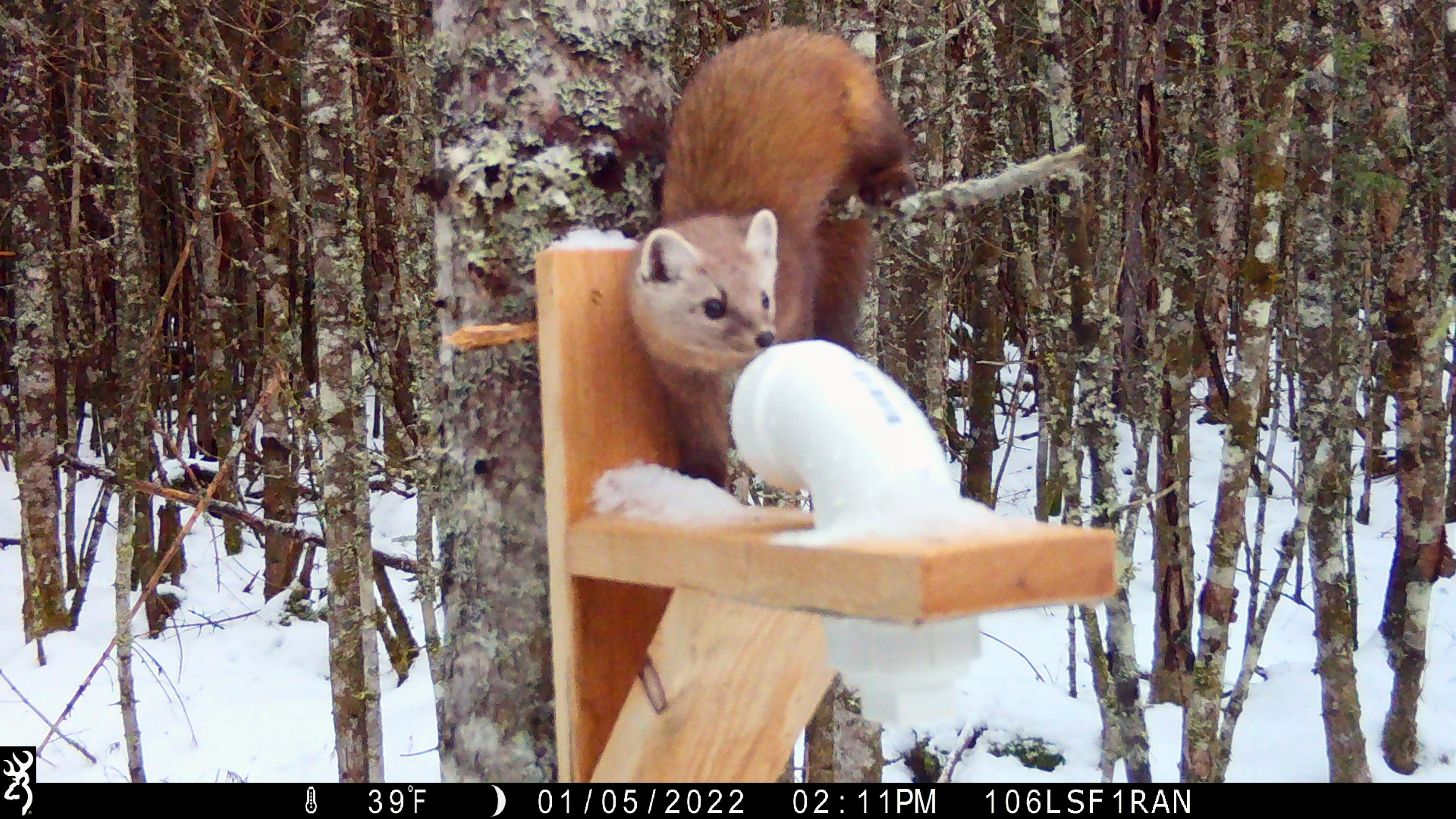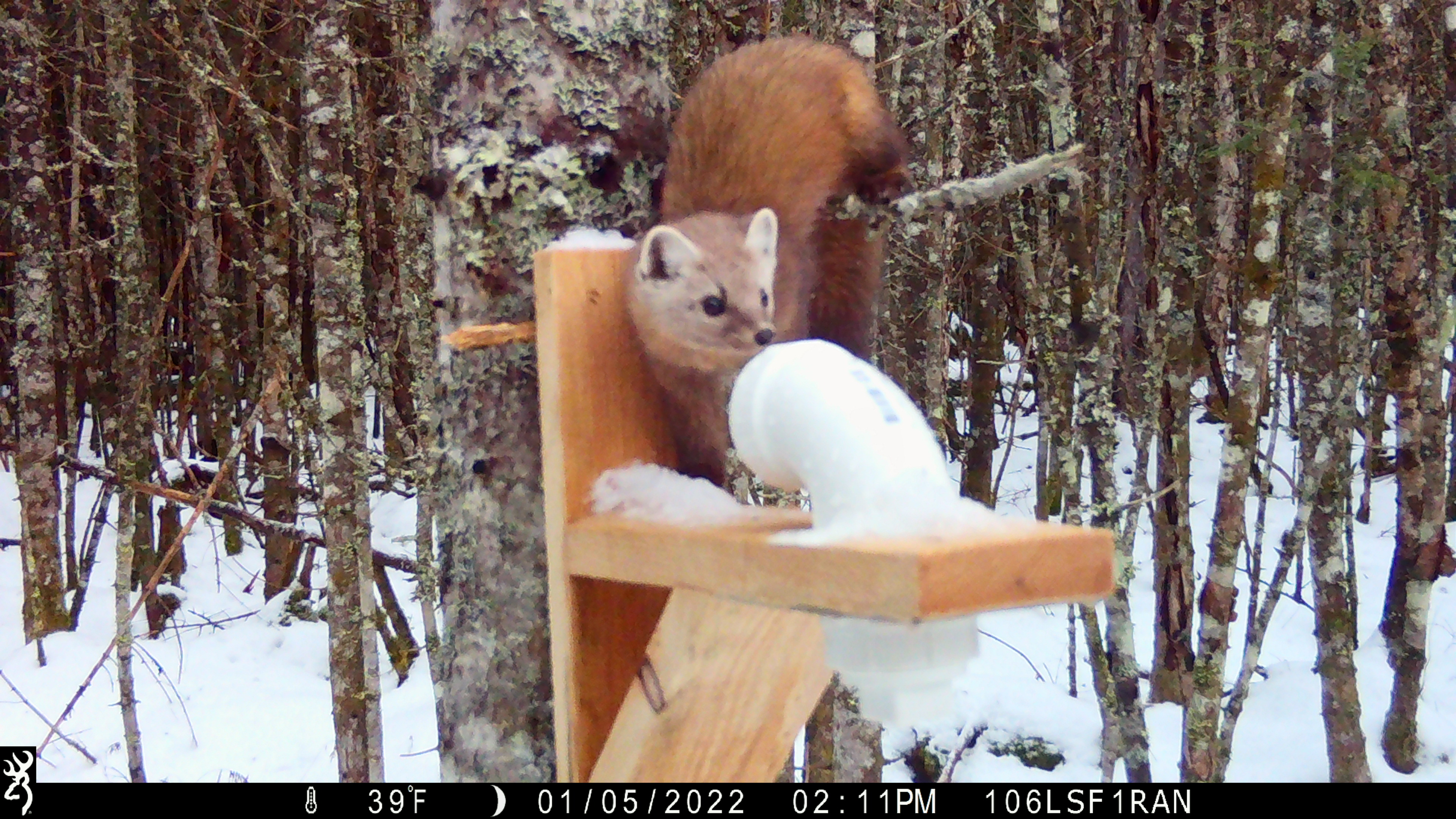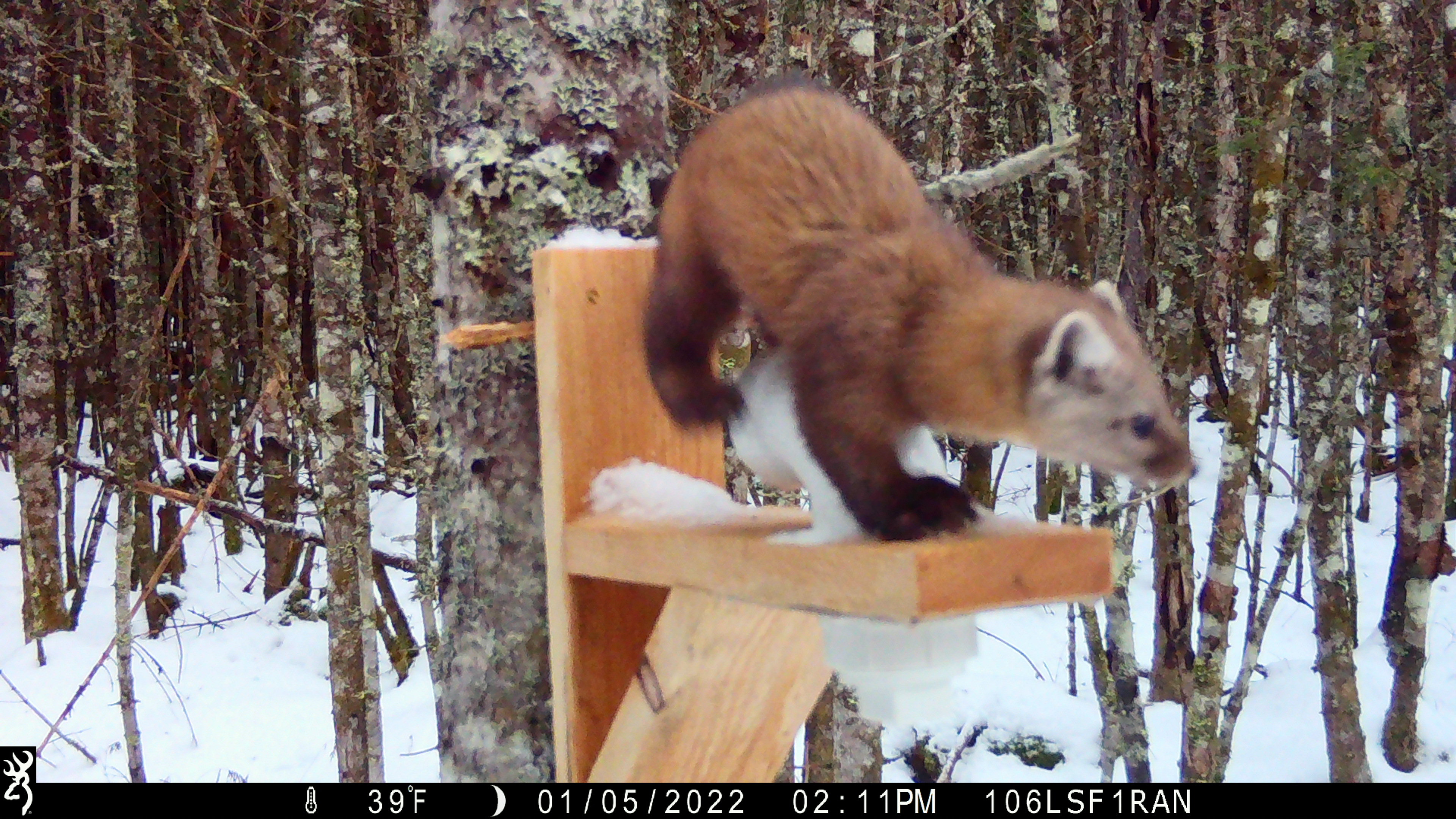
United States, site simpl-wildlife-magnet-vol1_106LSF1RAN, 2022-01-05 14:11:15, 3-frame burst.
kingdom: Animalia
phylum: Chordata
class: Mammalia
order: Carnivora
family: Mustelidae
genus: Martes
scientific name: Martes americana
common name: american marten